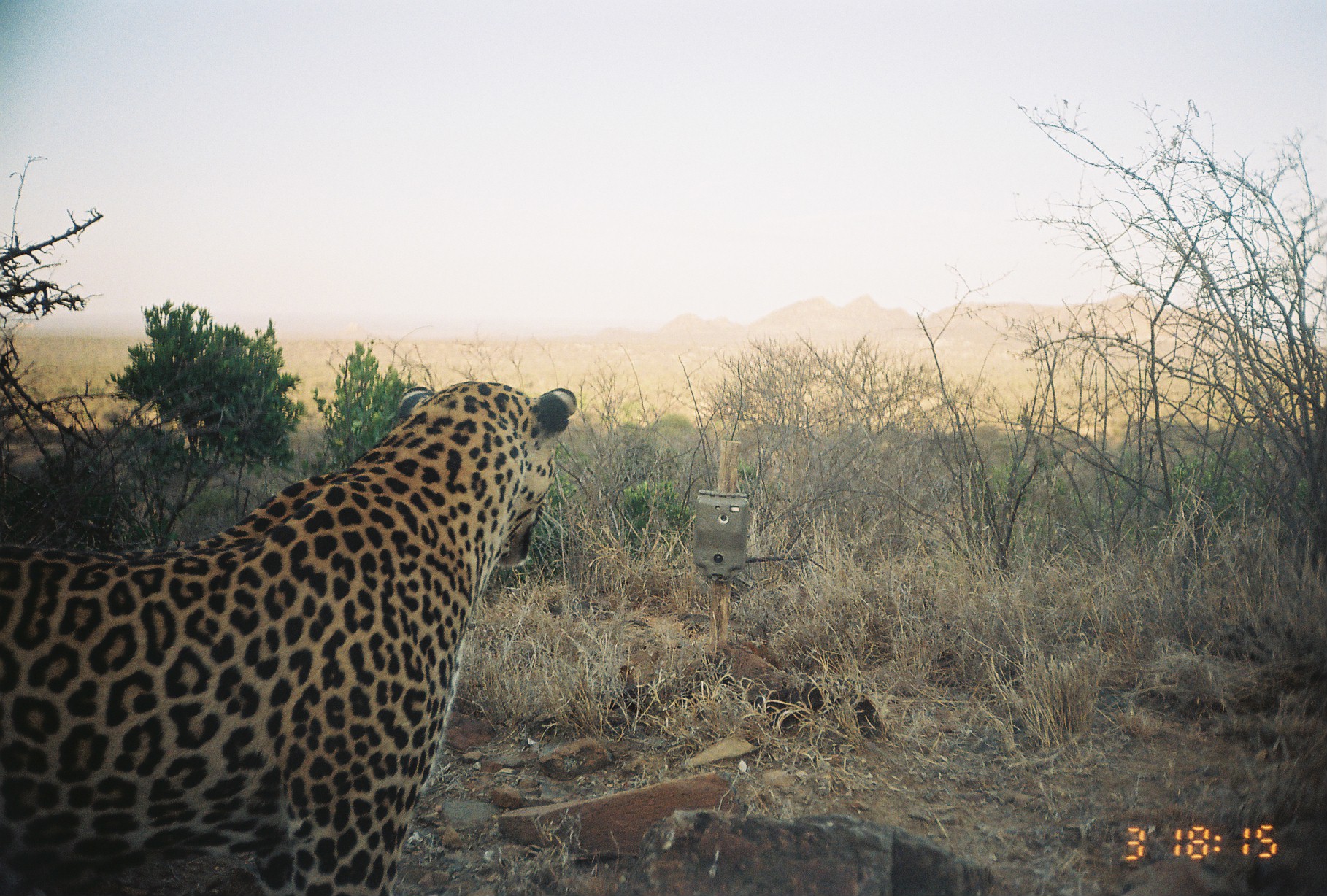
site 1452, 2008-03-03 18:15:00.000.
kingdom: Animalia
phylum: Chordata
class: Mammalia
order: Carnivora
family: Felidae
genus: Panthera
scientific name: Panthera pardus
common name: leopard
Panthera pardus (leopard), count 1.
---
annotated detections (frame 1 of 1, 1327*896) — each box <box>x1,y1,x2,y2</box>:
panthera pardus: <box>1,380,578,896</box>